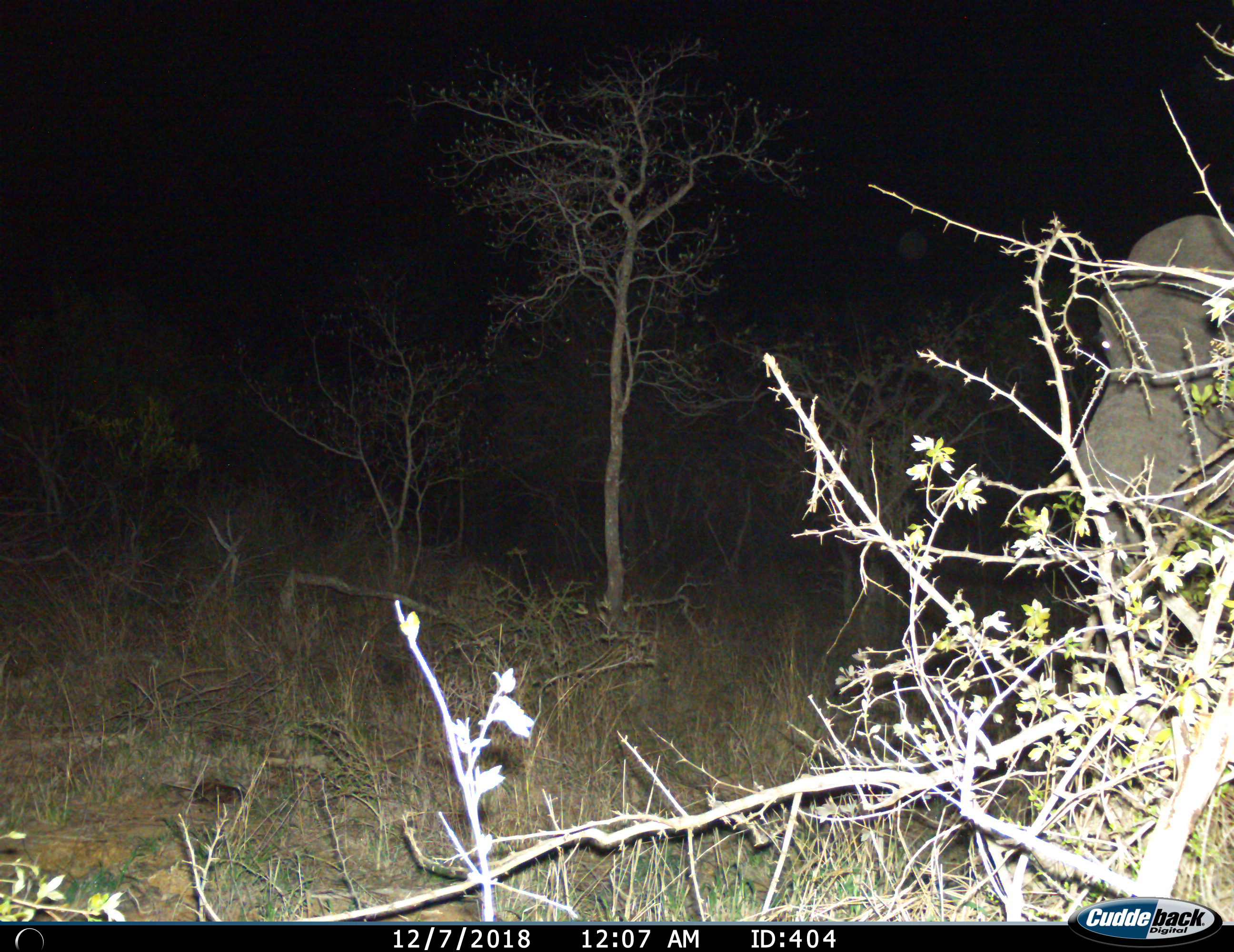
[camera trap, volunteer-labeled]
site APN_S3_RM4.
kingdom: Animalia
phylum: Chordata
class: Mammalia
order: Proboscidea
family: Elephantidae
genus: Loxodonta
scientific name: Loxodonta africana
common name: african bush elephant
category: elephant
Elephant (african bush elephant) (Loxodonta africana), count 1. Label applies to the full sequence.